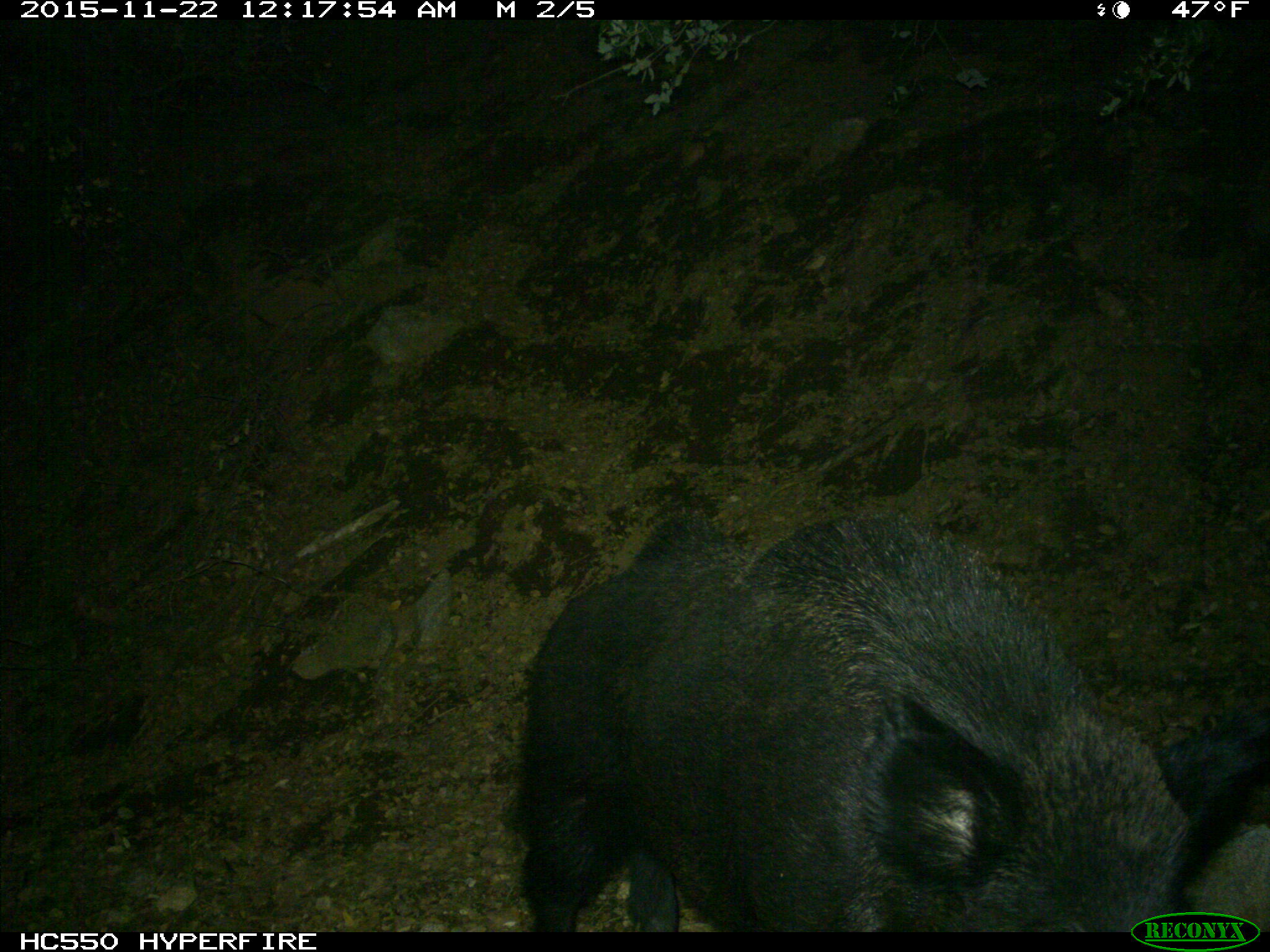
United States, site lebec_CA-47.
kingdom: Animalia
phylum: Chordata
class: Mammalia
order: Artiodactyla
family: Suidae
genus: Sus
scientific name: Sus scrofa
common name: wild boar